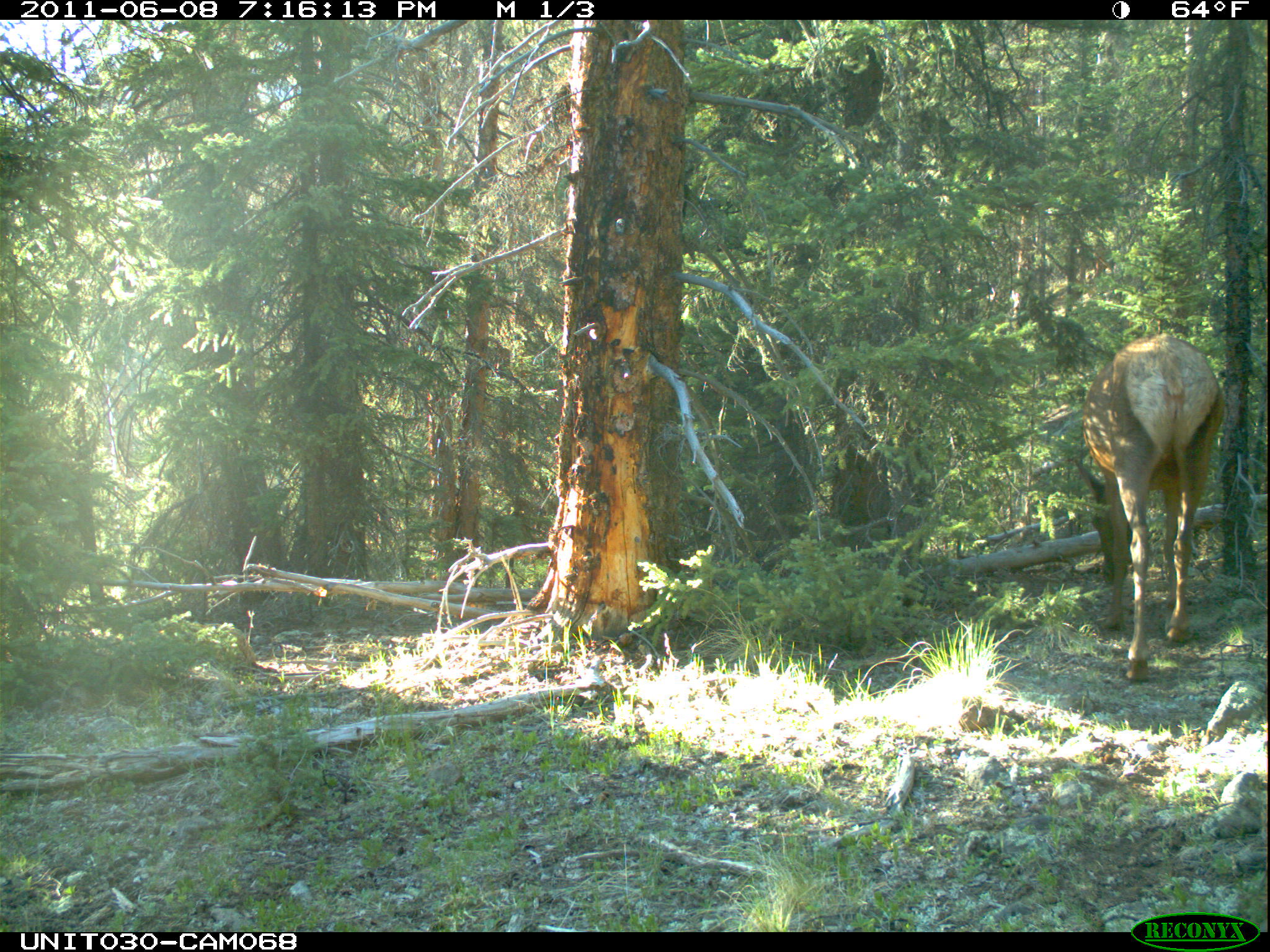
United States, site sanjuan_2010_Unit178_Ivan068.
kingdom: Animalia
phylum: Chordata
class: Mammalia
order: Artiodactyla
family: Cervidae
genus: Cervus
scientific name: Cervus elaphus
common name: red deer